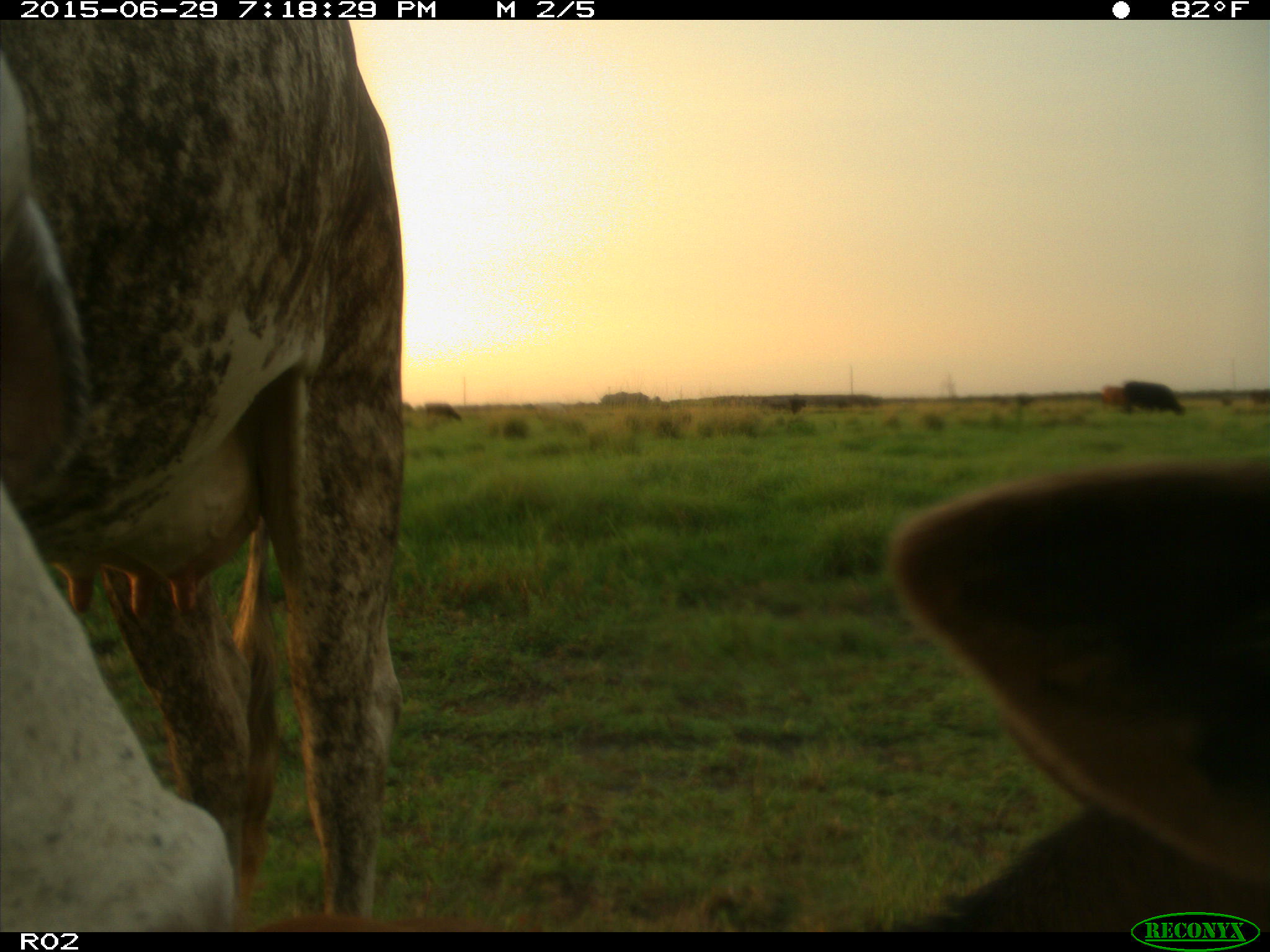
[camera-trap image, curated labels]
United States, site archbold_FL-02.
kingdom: Animalia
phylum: Chordata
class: Mammalia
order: Artiodactyla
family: Bovidae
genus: Bos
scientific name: Bos taurus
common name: domestic cow